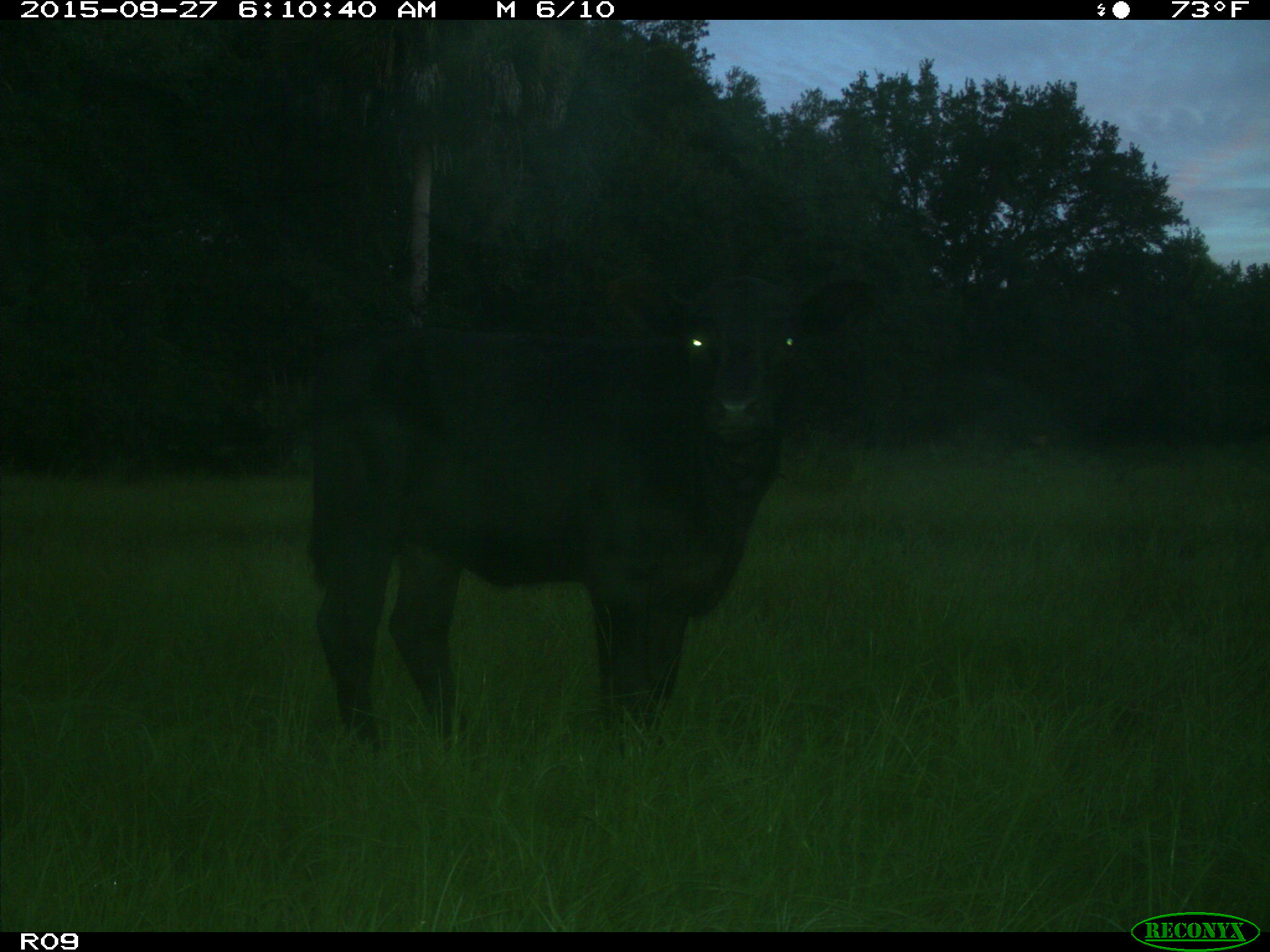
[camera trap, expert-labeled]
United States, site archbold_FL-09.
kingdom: Animalia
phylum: Chordata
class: Mammalia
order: Artiodactyla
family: Bovidae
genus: Bos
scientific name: Bos taurus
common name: domestic cow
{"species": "Bos taurus (domestic cow)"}